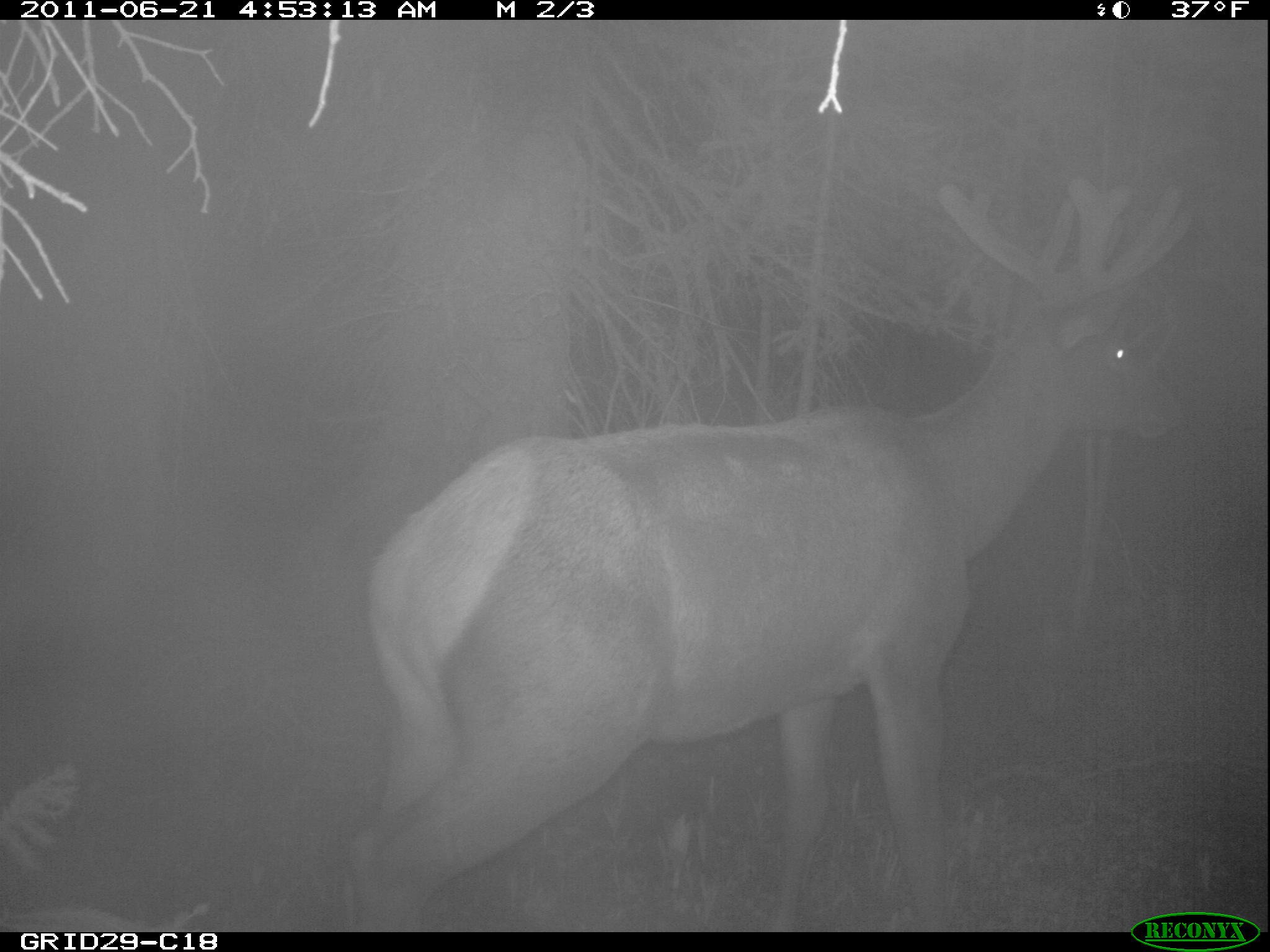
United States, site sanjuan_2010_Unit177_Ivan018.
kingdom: Animalia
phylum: Chordata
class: Mammalia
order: Artiodactyla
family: Cervidae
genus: Cervus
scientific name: Cervus elaphus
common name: red deer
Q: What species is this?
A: Cervus elaphus (red deer).